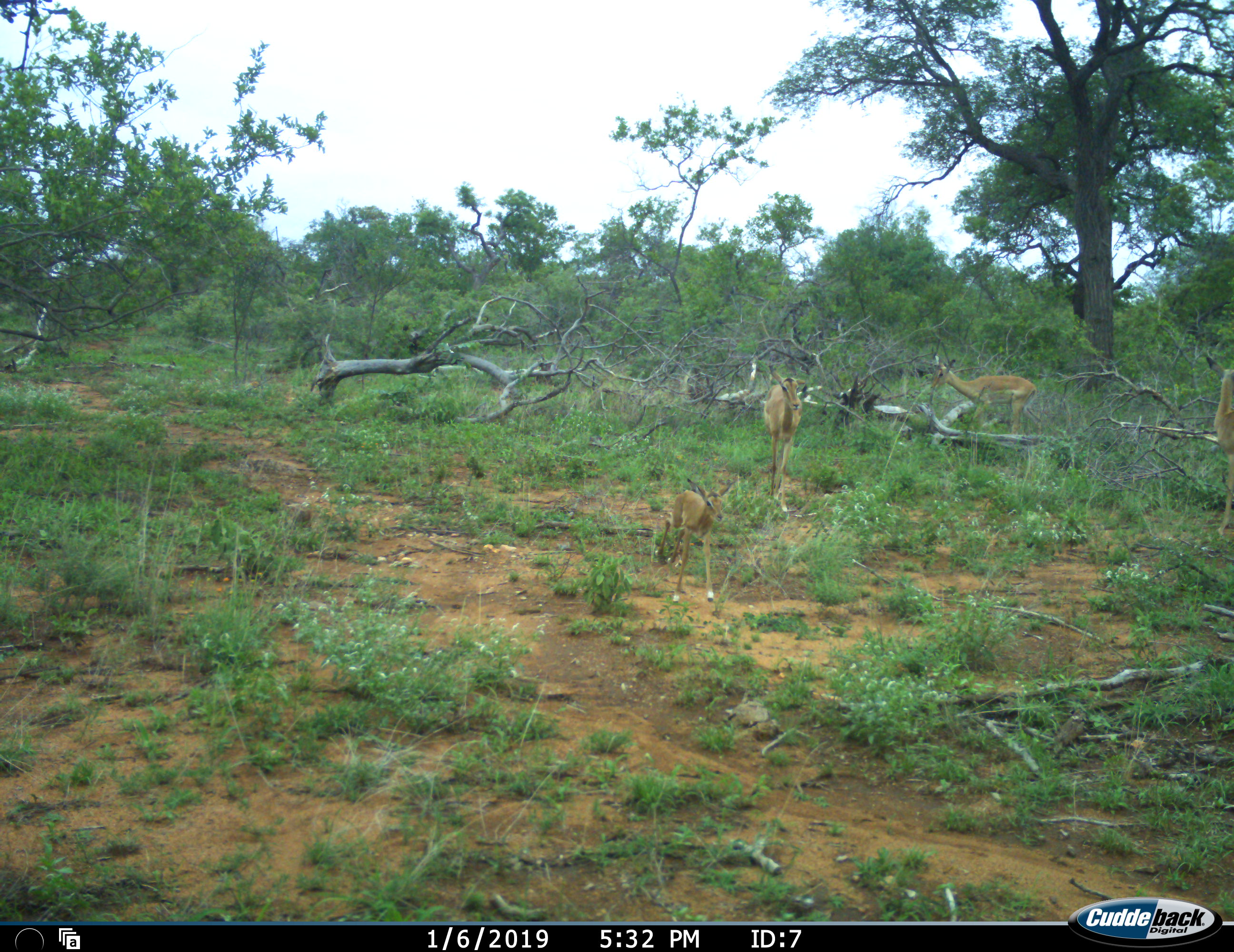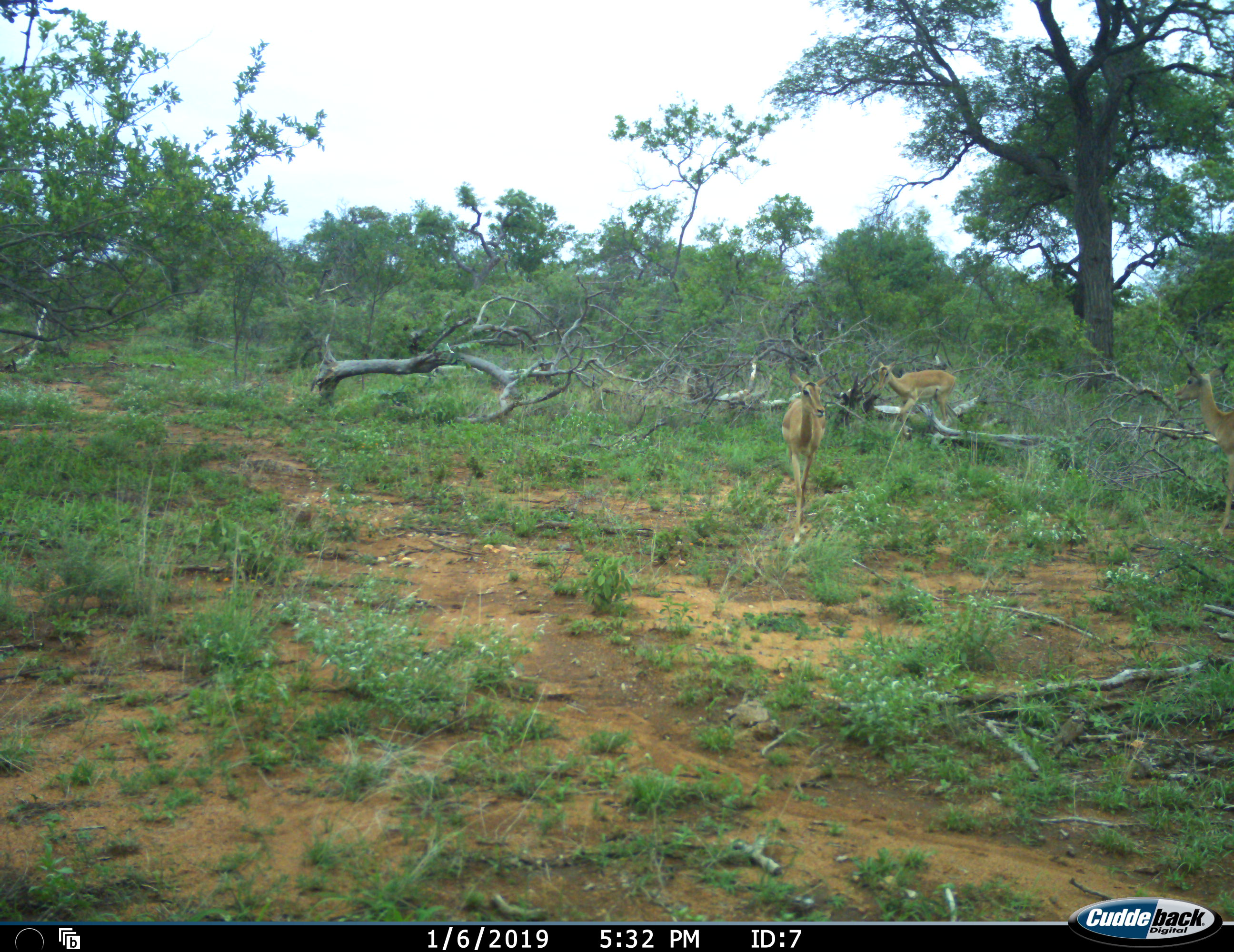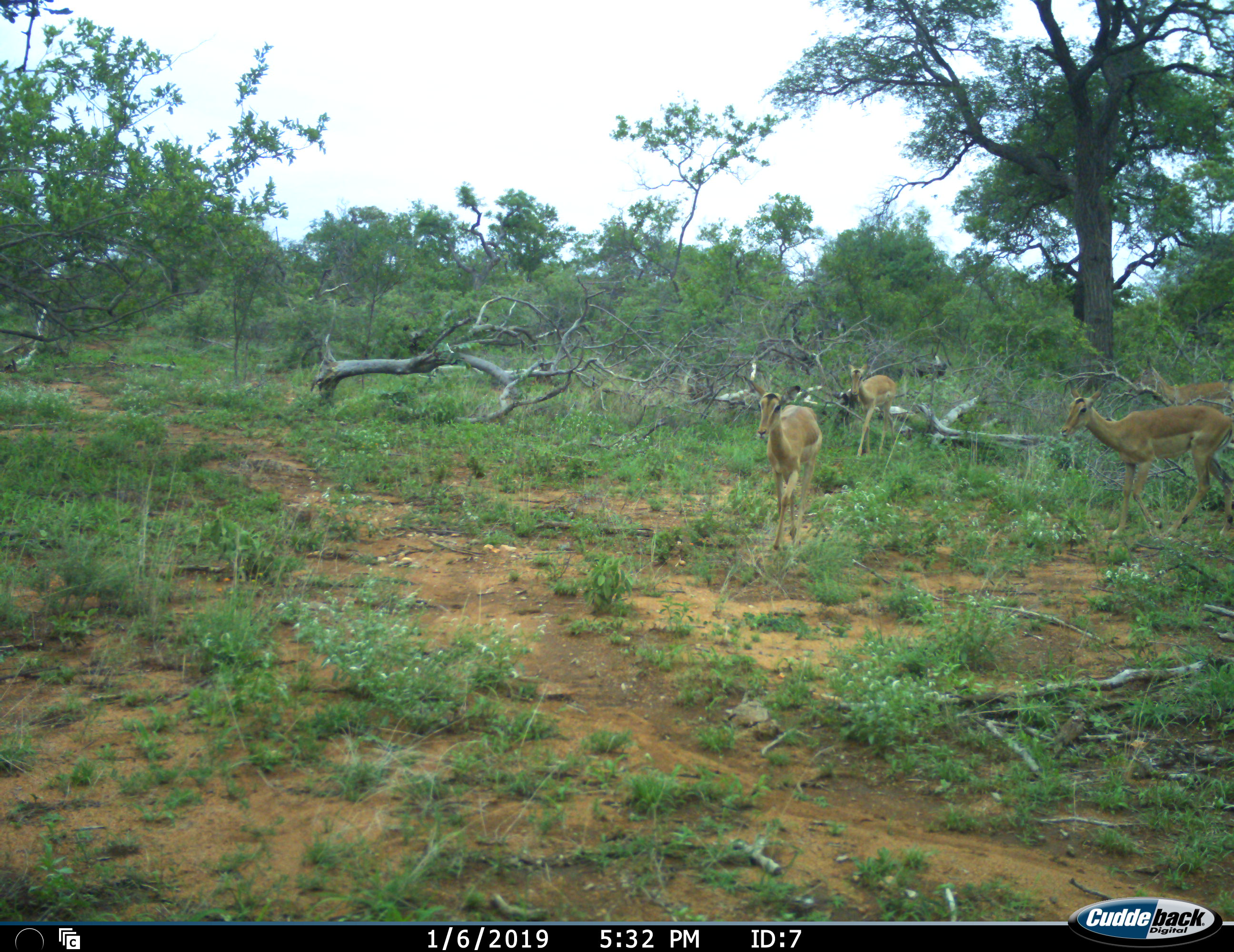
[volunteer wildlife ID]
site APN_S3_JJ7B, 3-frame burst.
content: unidentified animal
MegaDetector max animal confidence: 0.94